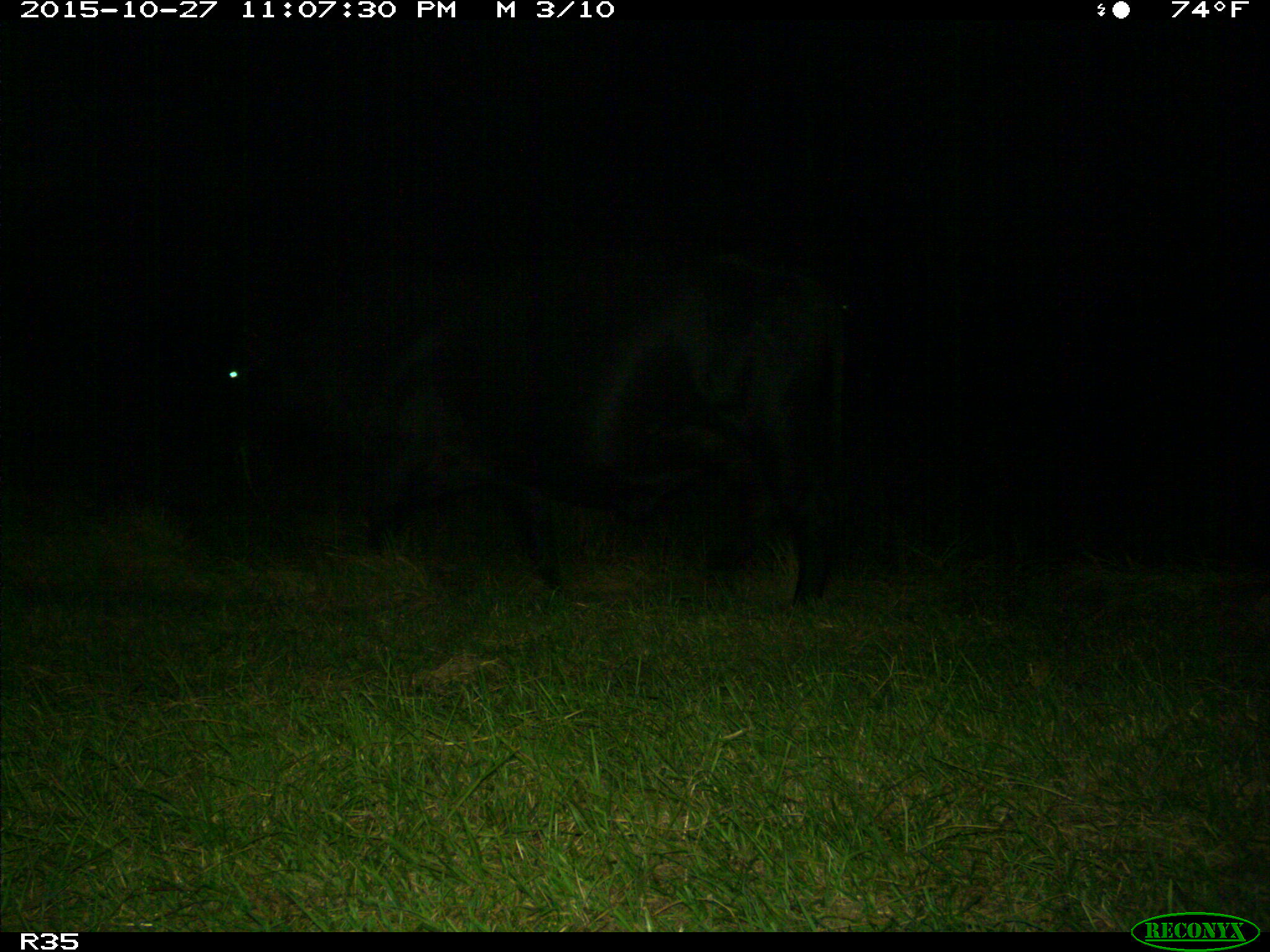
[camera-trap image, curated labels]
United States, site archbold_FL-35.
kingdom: Animalia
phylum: Chordata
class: Mammalia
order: Artiodactyla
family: Bovidae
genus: Bos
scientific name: Bos taurus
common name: domestic cow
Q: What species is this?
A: Bos taurus (domestic cow).